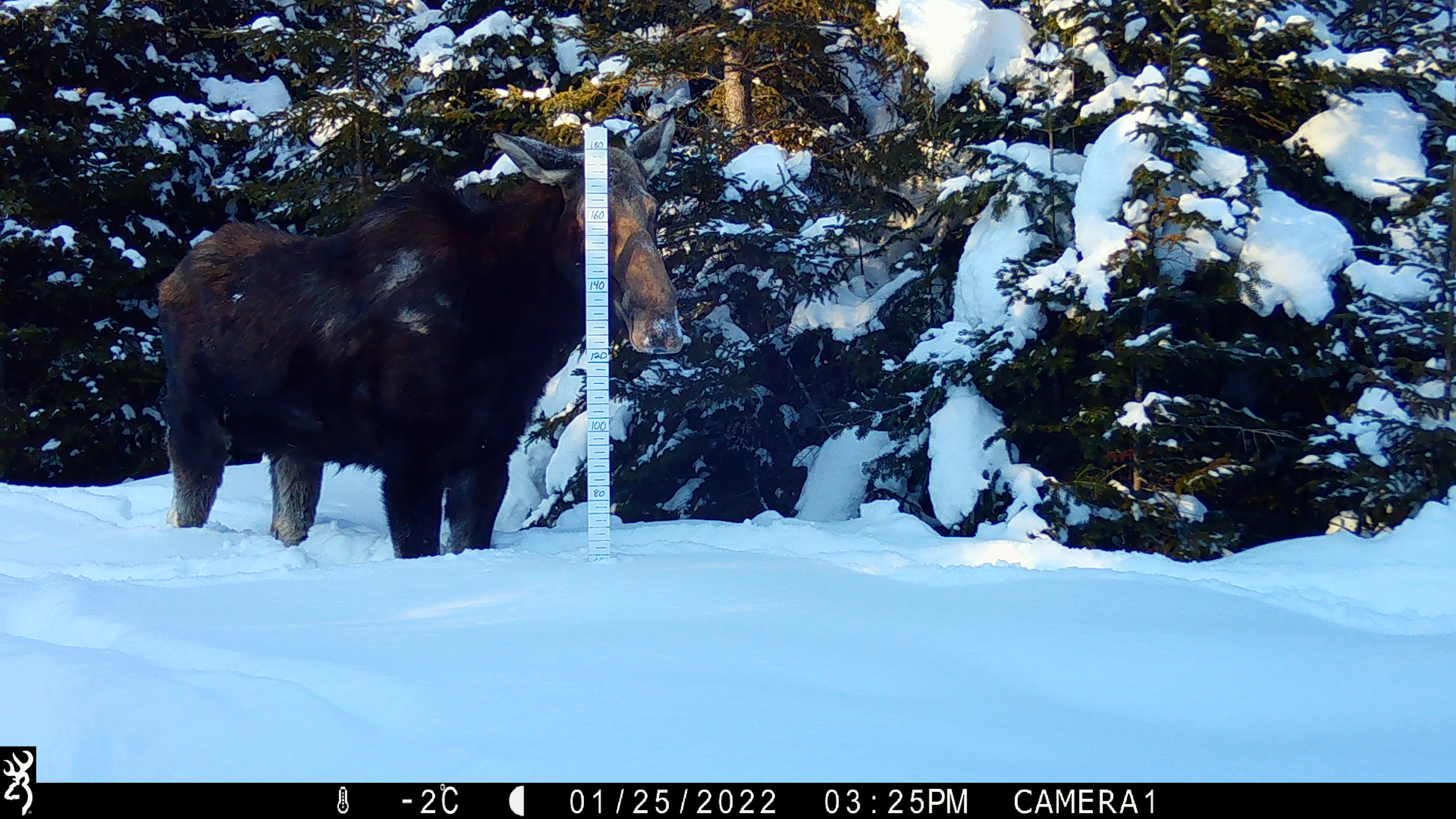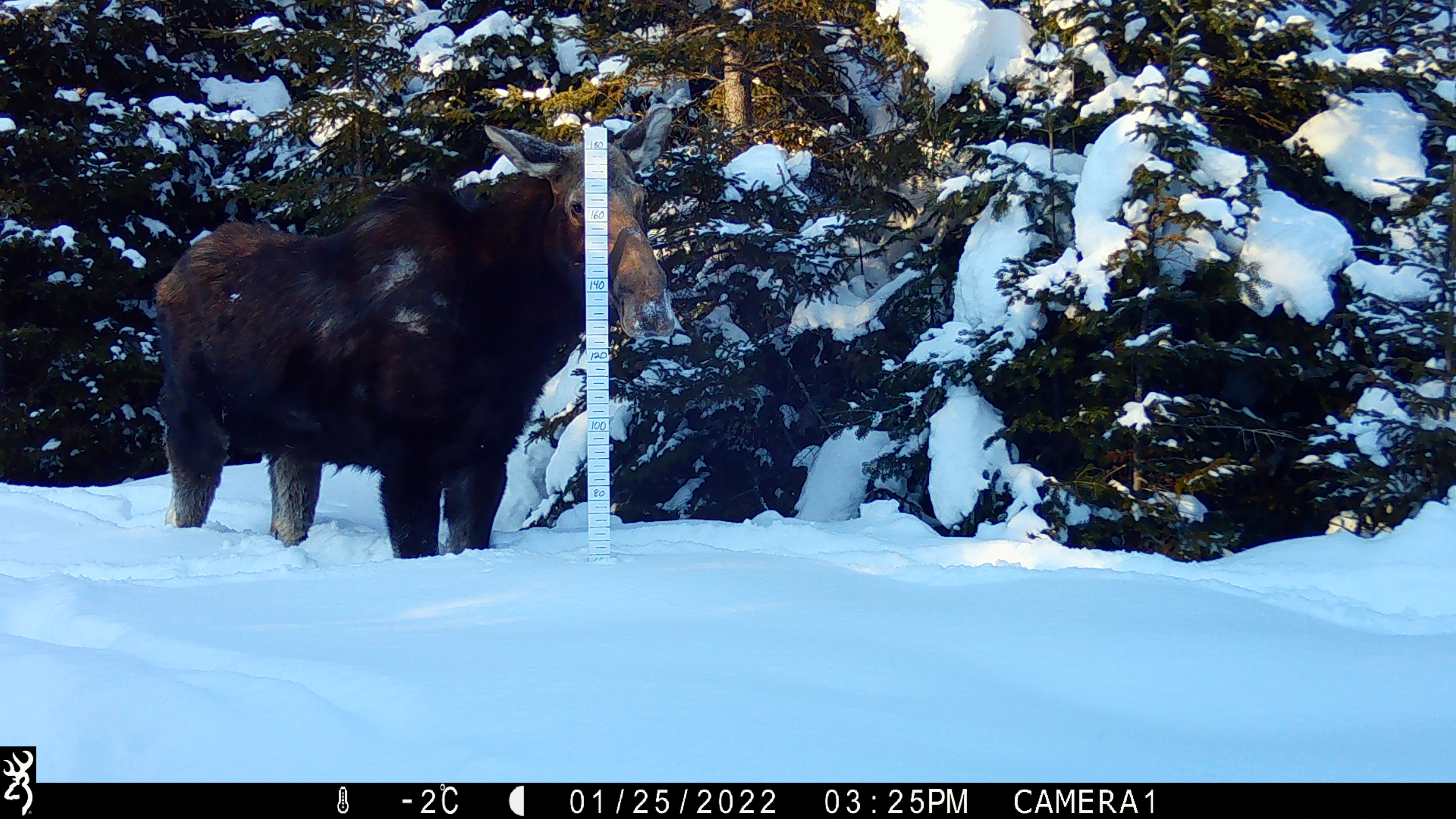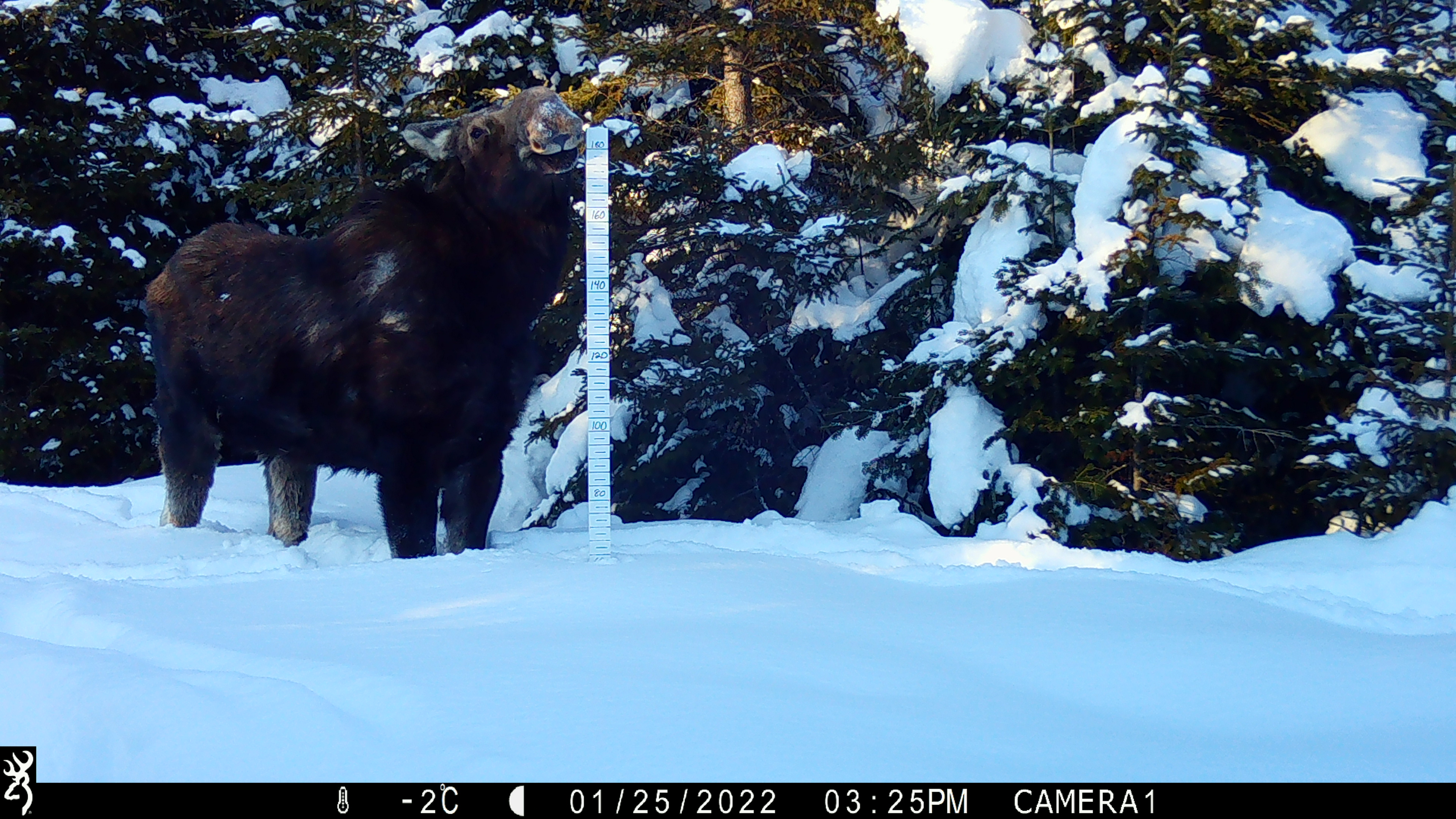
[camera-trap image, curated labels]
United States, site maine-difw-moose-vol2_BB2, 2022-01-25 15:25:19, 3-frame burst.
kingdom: Animalia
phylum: Chordata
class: Mammalia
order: Artiodactyla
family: Cervidae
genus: Alces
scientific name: Alces alces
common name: moose